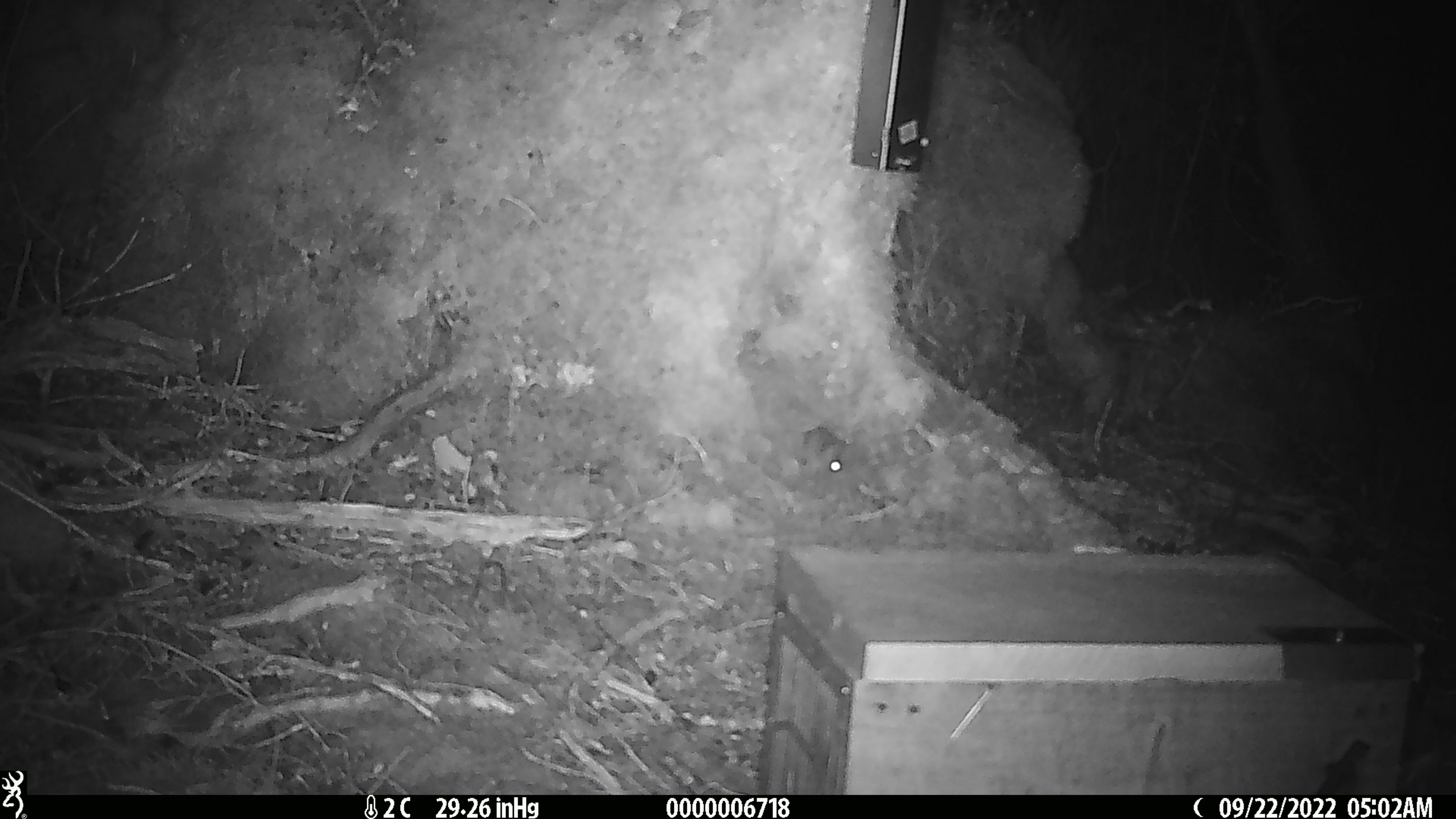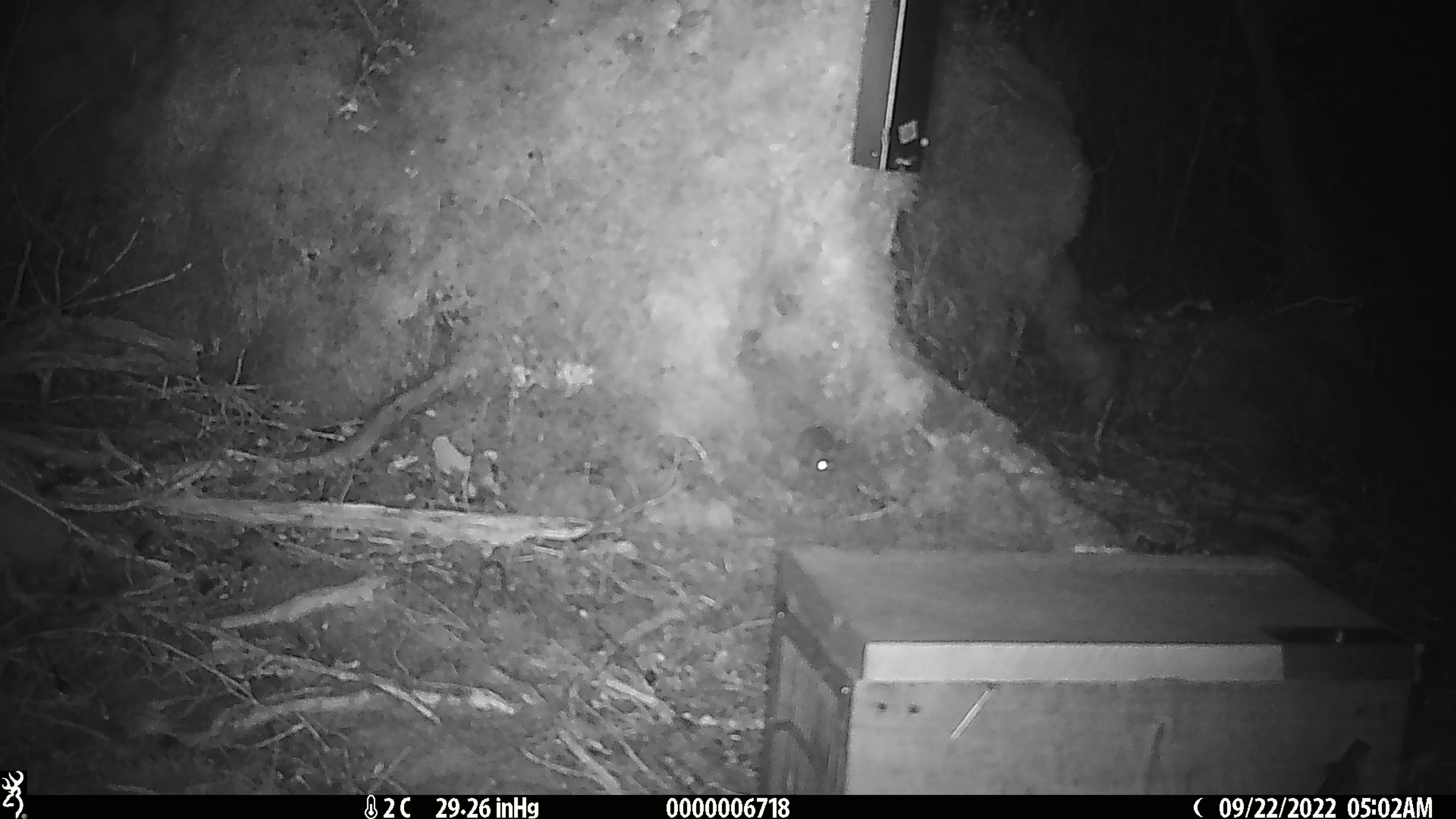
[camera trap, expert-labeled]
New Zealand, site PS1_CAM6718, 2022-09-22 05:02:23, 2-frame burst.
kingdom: Animalia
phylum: Chordata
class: Mammalia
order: Rodentia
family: Muridae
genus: Mus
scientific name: Mus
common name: mouse